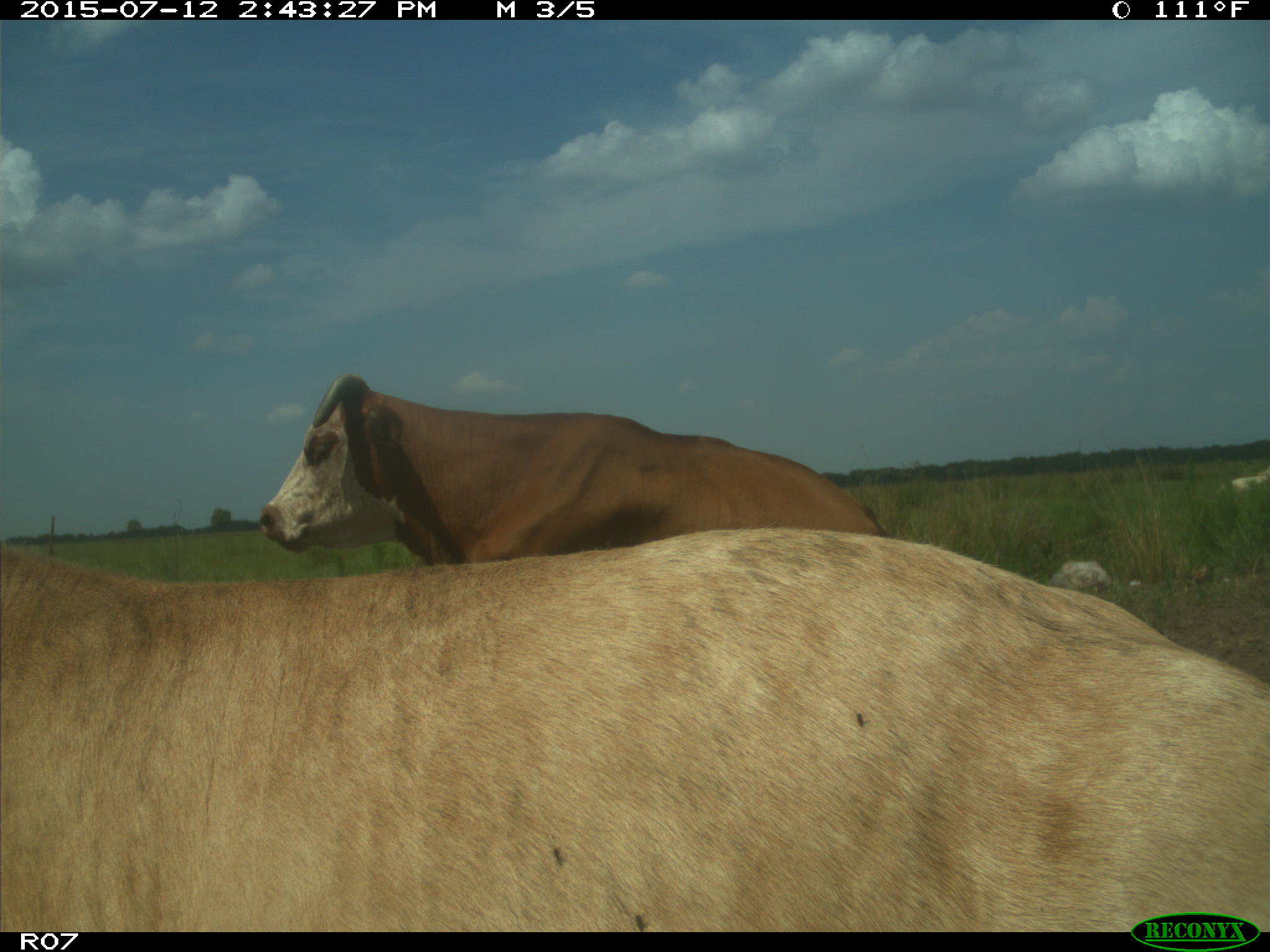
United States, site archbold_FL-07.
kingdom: Animalia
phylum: Chordata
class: Mammalia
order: Artiodactyla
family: Bovidae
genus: Bos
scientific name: Bos taurus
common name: domestic cow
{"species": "Bos taurus (domestic cow)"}